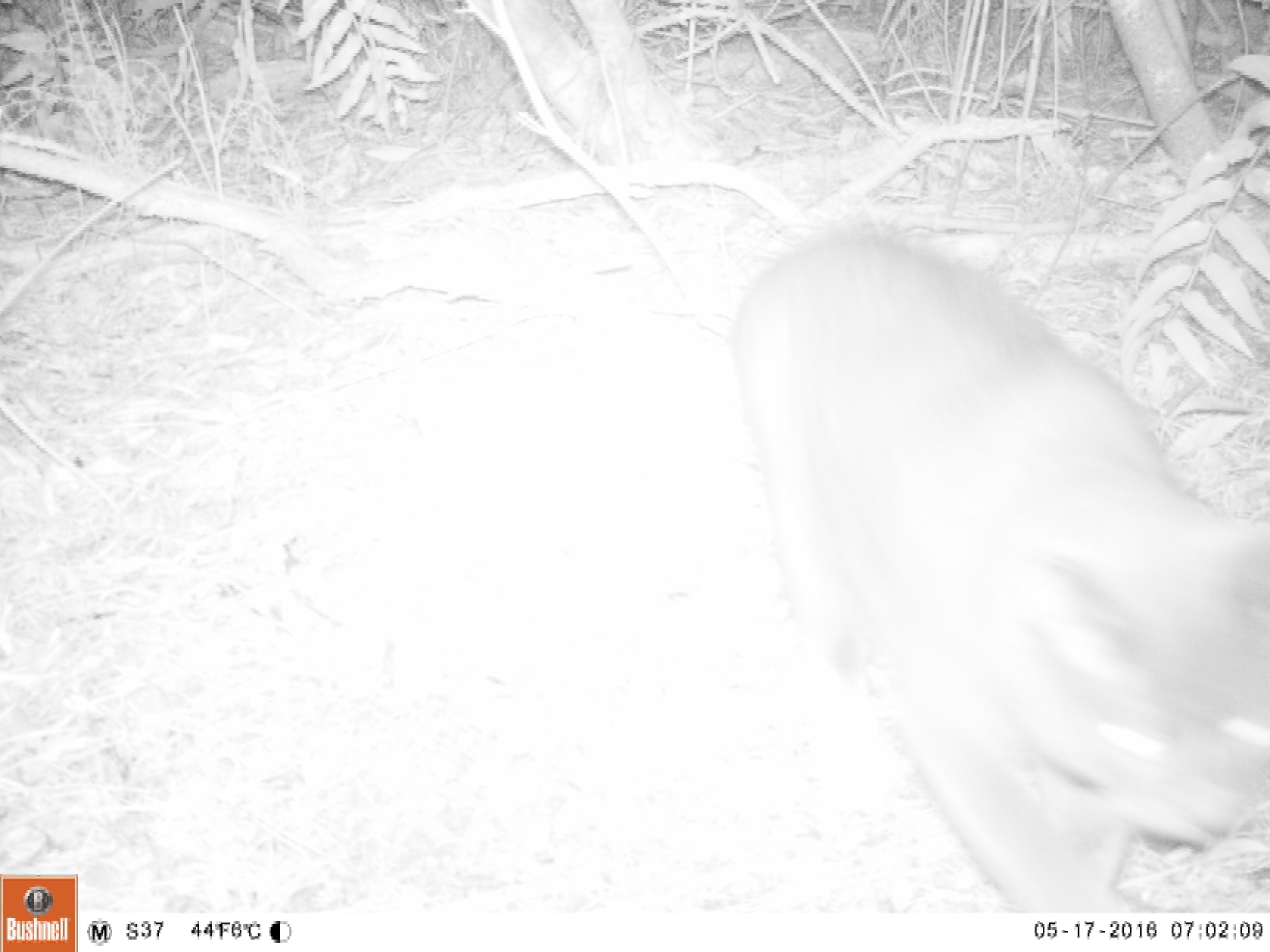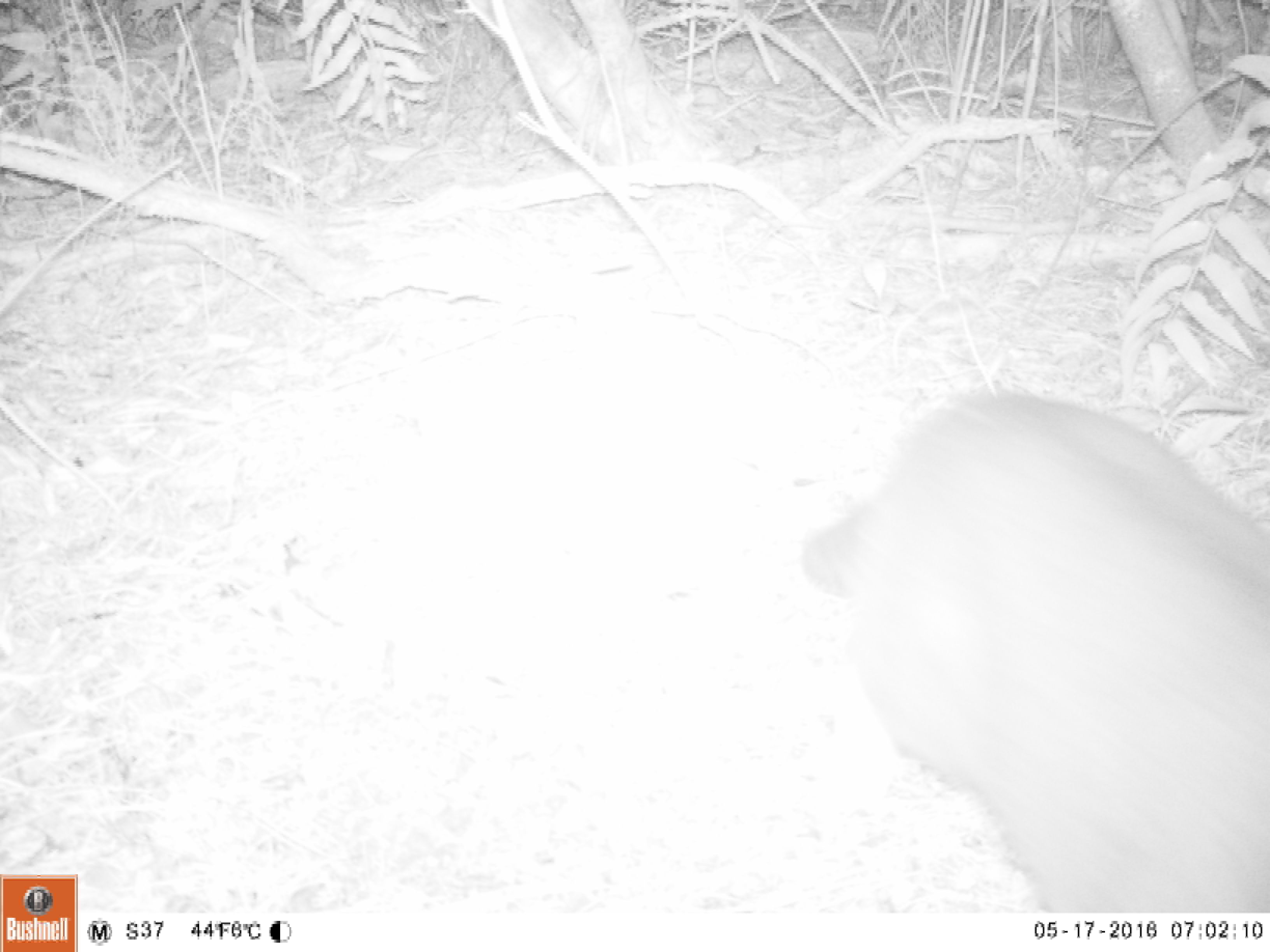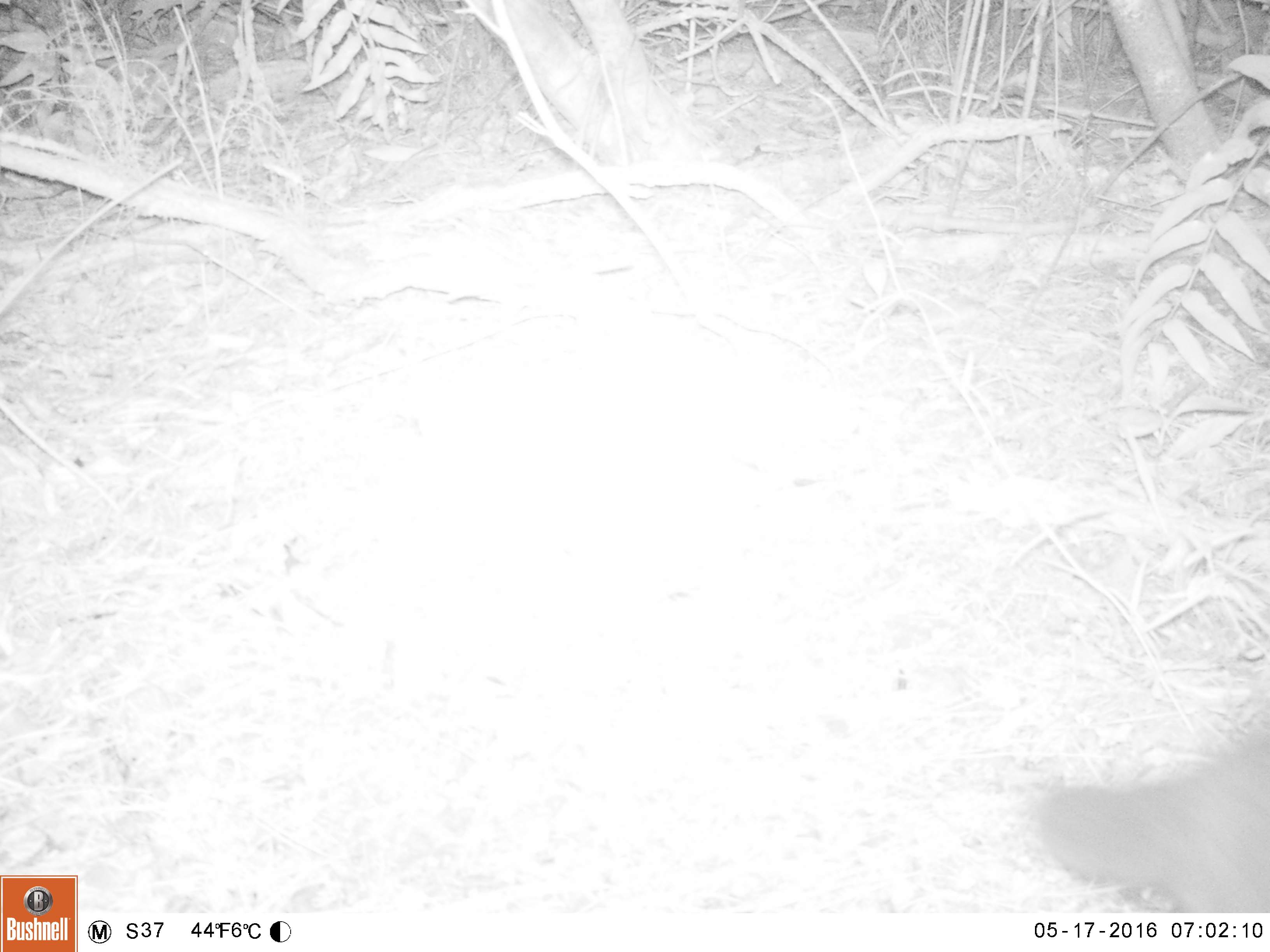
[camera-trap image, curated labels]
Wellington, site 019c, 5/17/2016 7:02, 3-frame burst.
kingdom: Animalia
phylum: Chordata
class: Mammalia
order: Carnivora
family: Felidae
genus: Felis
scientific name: Felis catus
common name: cat